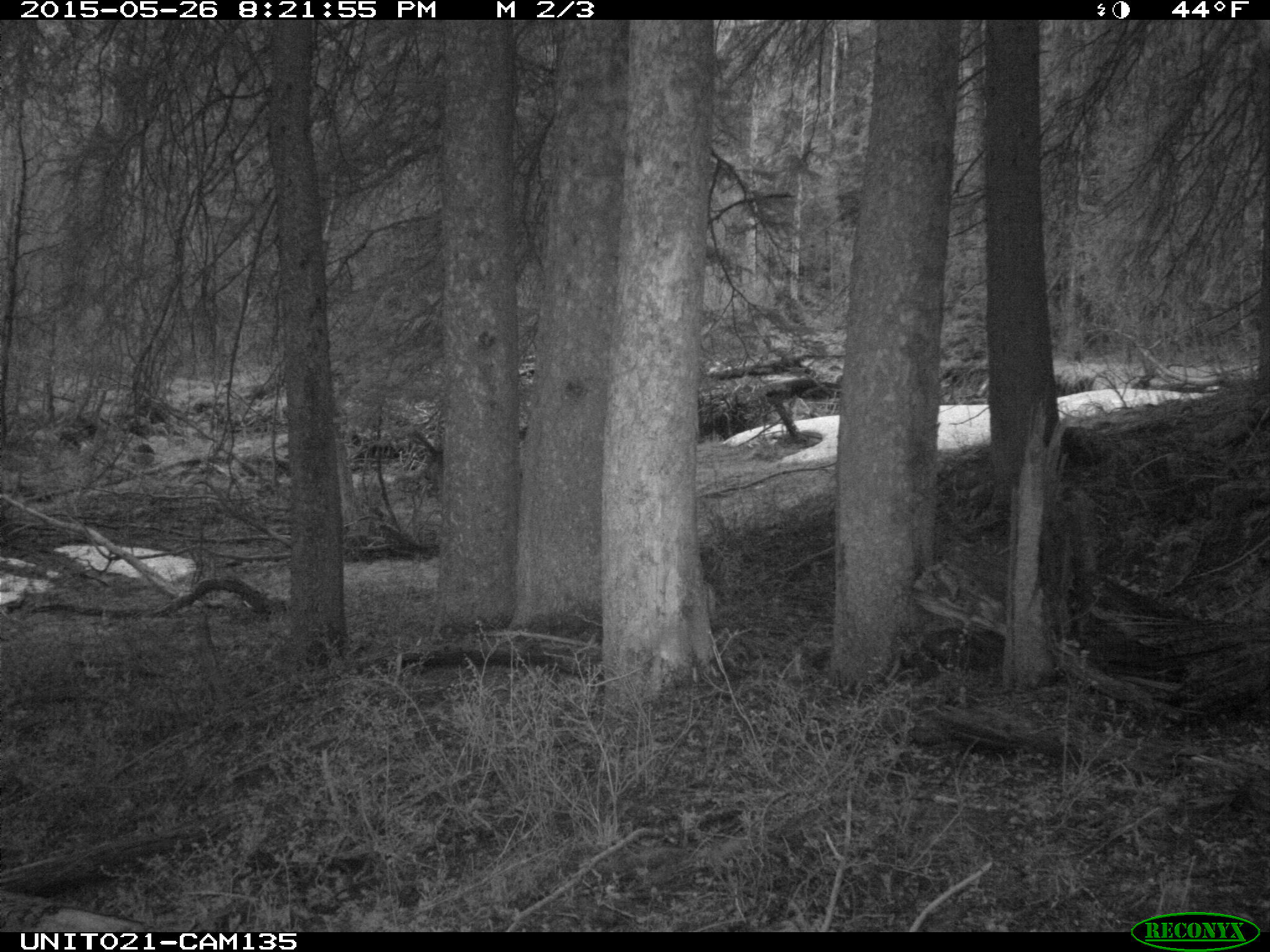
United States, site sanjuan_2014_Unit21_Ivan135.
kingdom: Animalia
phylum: Chordata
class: Mammalia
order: Artiodactyla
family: Cervidae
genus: Cervus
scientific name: Cervus elaphus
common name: red deer